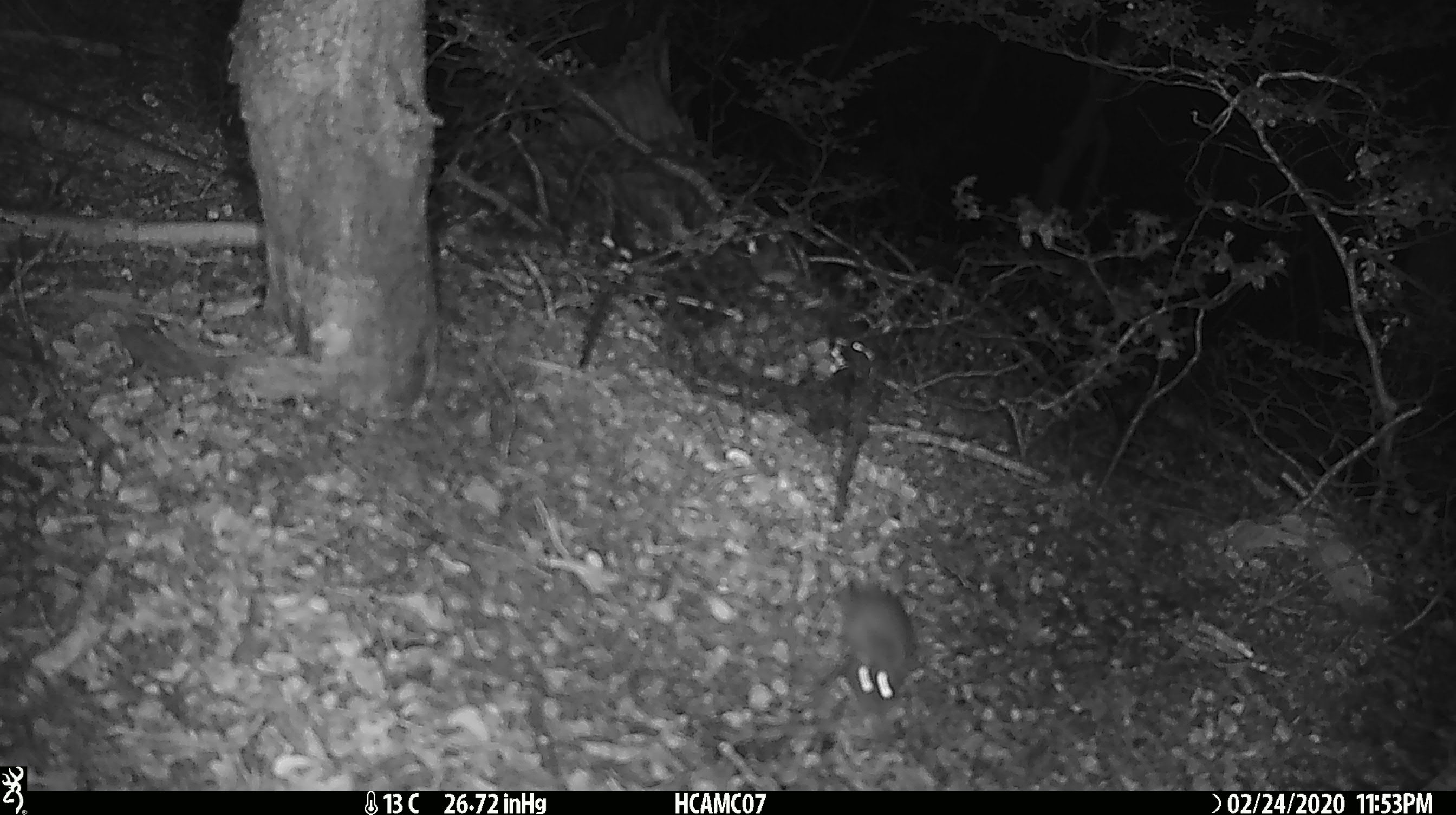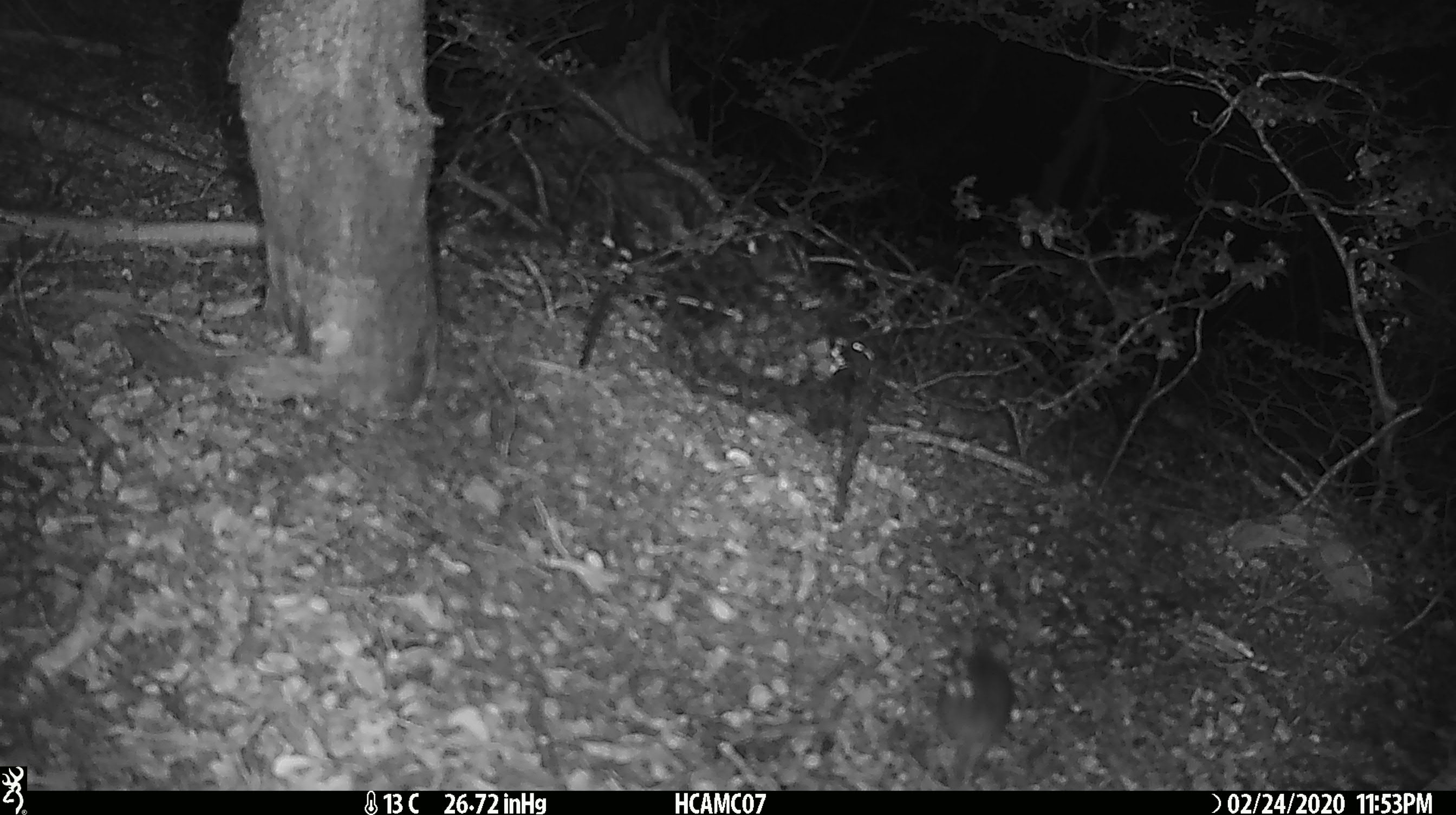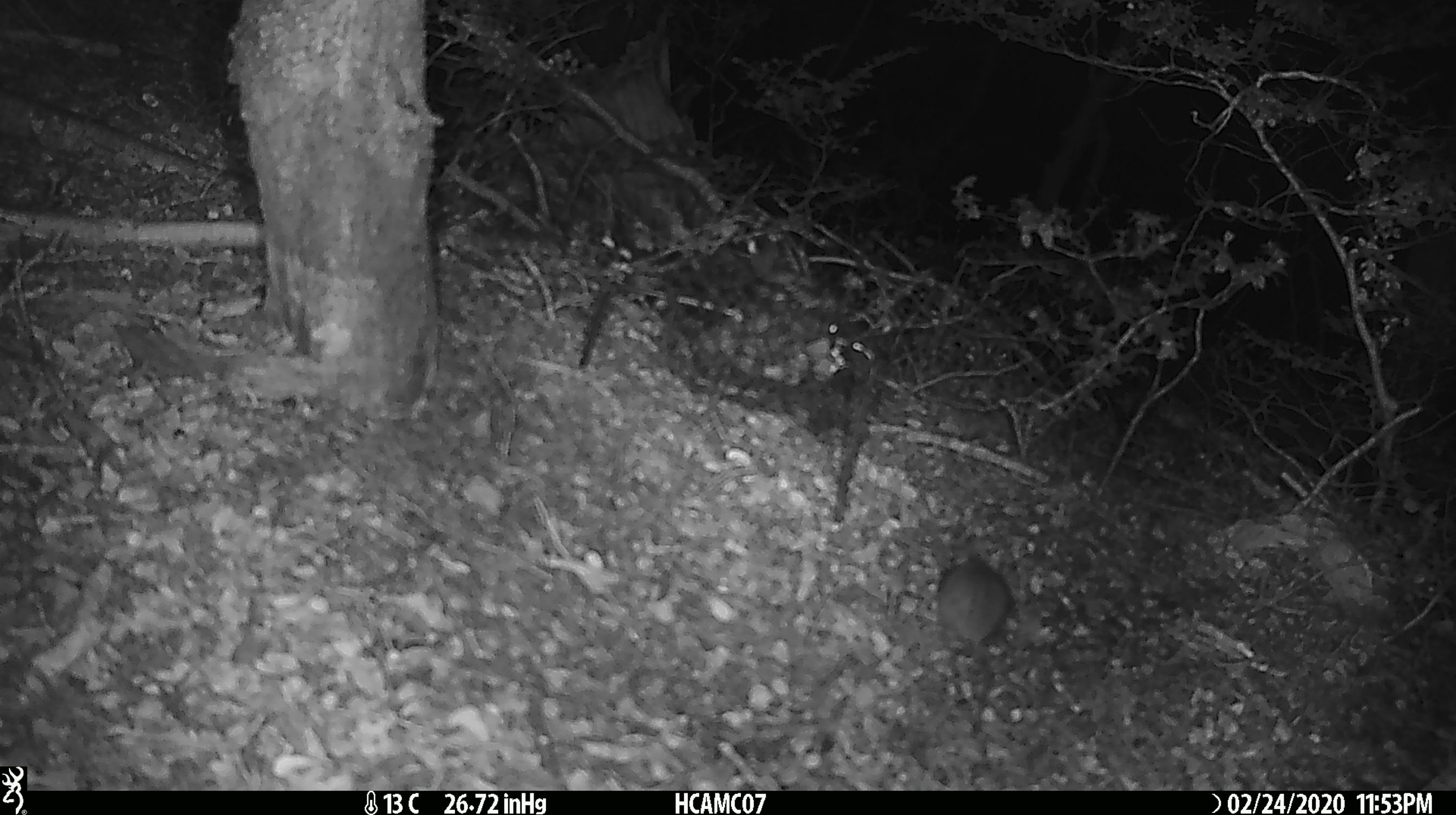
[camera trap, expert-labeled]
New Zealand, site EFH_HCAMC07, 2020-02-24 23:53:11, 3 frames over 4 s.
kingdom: Animalia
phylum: Chordata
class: Mammalia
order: Rodentia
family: Muridae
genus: Mus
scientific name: Mus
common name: mouse